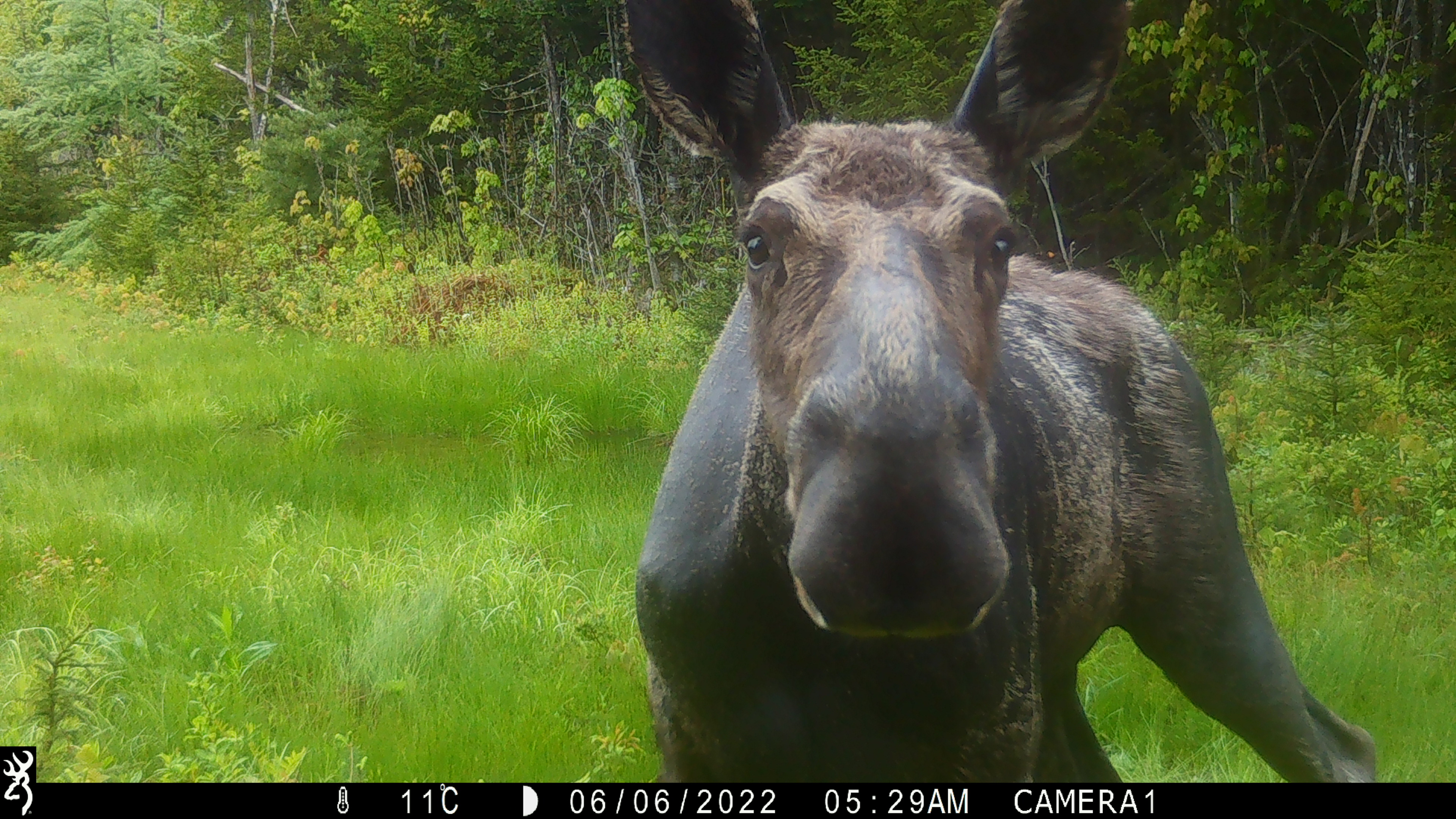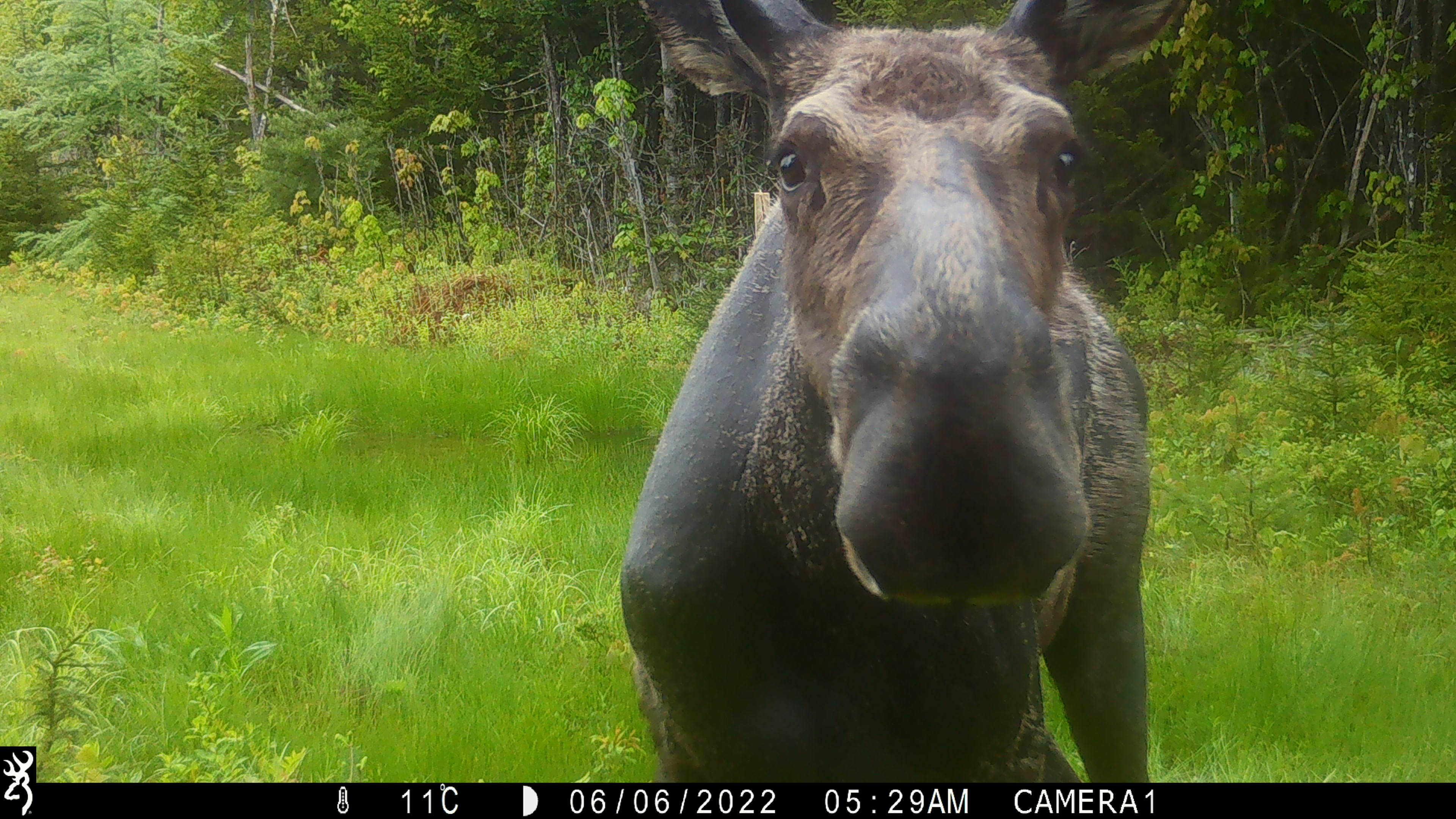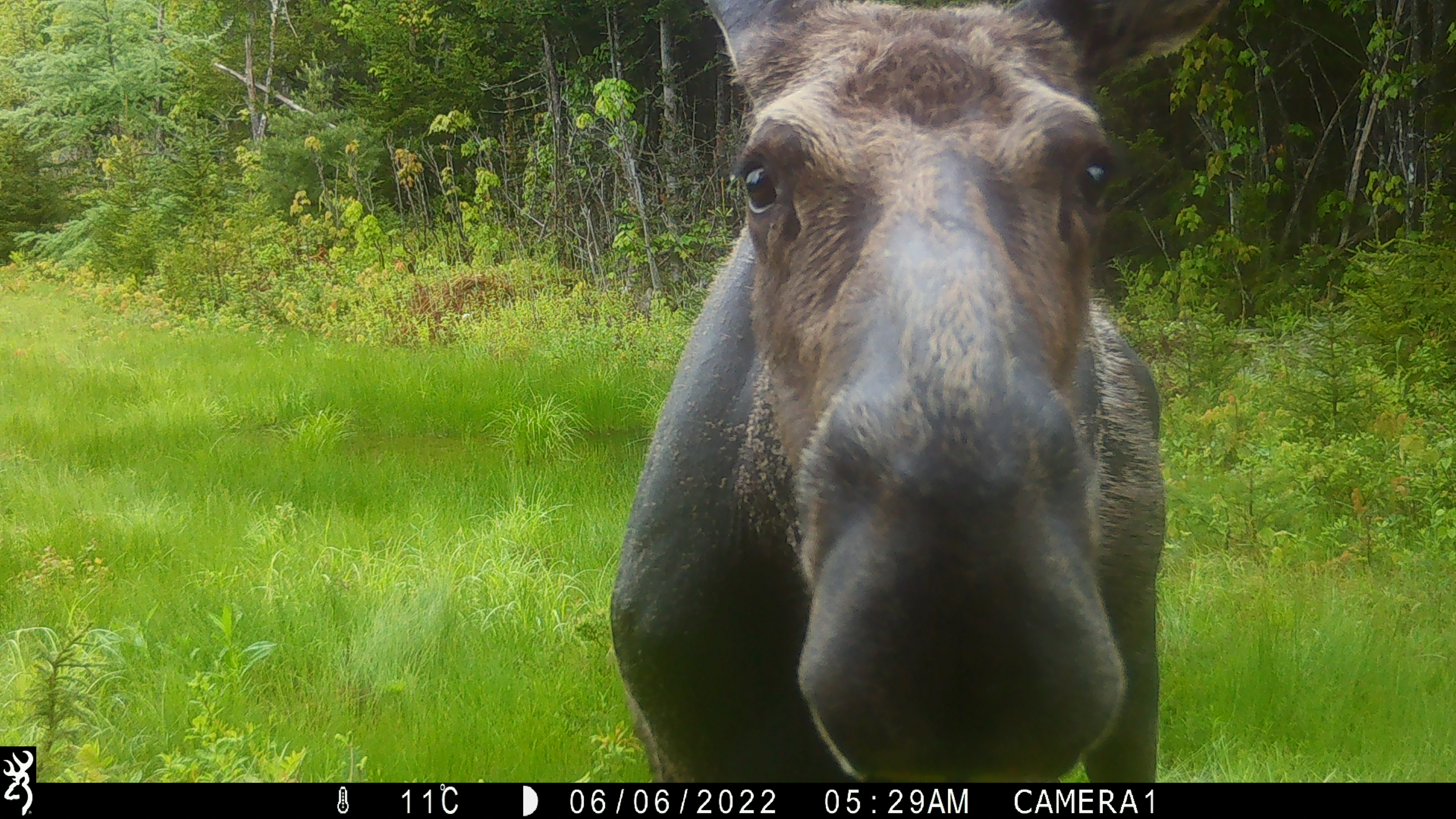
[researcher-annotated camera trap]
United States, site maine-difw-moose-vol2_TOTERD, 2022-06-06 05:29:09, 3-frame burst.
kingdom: Animalia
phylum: Chordata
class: Mammalia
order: Artiodactyla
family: Cervidae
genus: Alces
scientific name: Alces alces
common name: moose